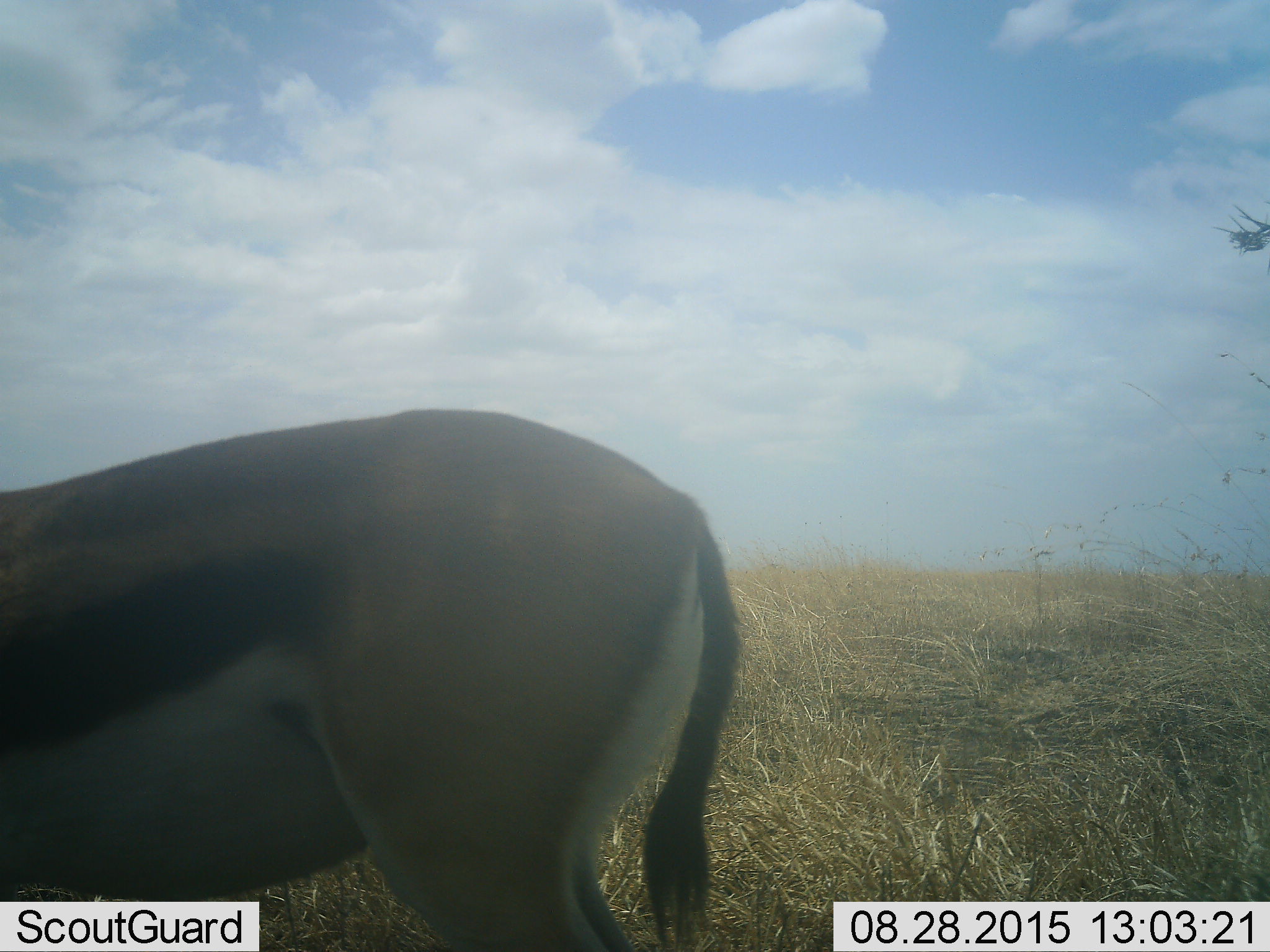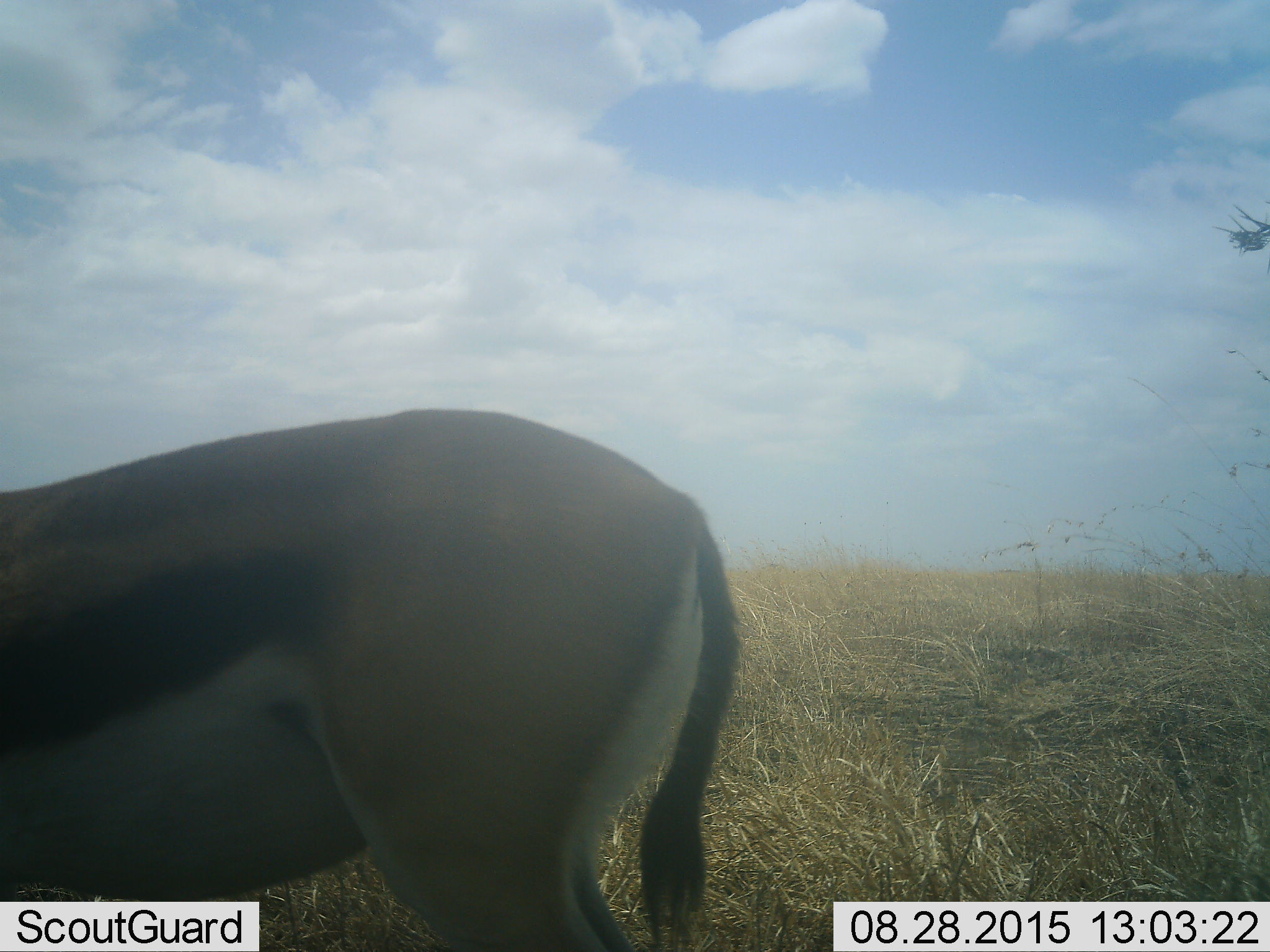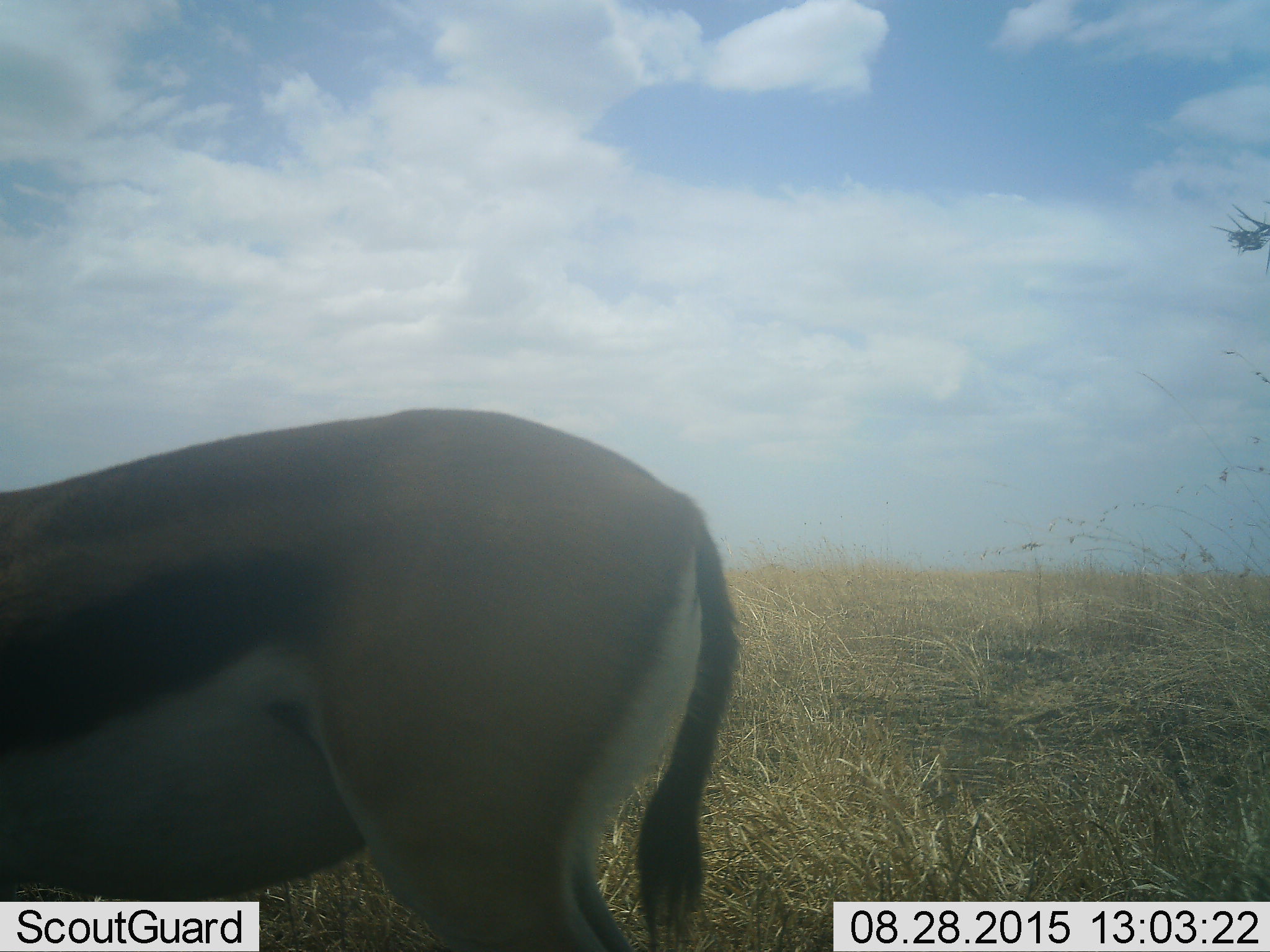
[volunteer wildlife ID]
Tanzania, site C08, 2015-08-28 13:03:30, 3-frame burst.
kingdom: Animalia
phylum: Chordata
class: Mammalia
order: Artiodactyla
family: Bovidae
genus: Eudorcas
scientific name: Eudorcas thomsonii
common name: thomson's gazelle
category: gazellethomsons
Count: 1.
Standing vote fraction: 88%.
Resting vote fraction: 0%.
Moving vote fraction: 0%.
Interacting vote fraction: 0%.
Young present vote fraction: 0%.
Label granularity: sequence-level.